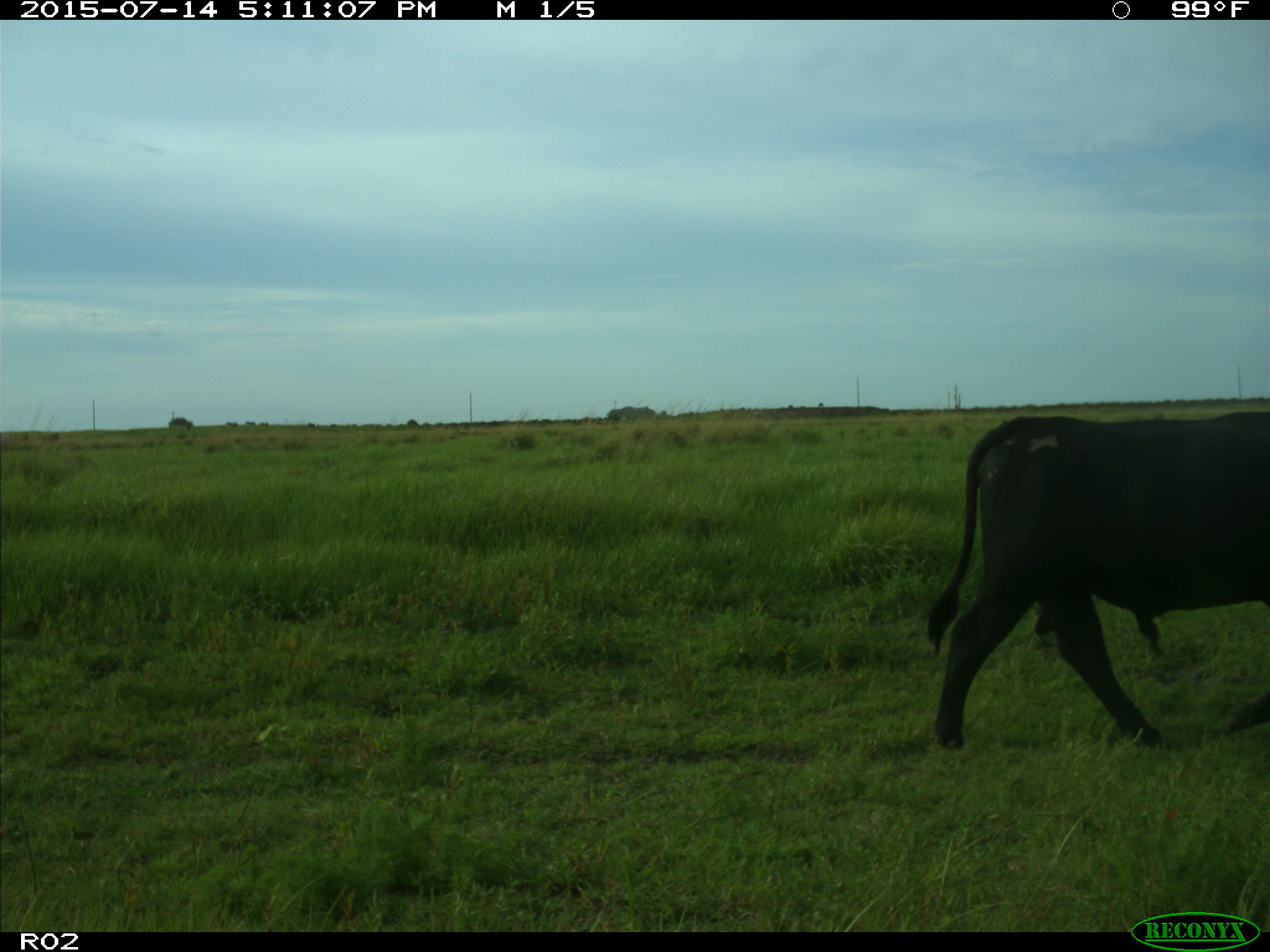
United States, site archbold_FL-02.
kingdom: Animalia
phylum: Chordata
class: Mammalia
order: Artiodactyla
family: Bovidae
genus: Bos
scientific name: Bos taurus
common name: domestic cow